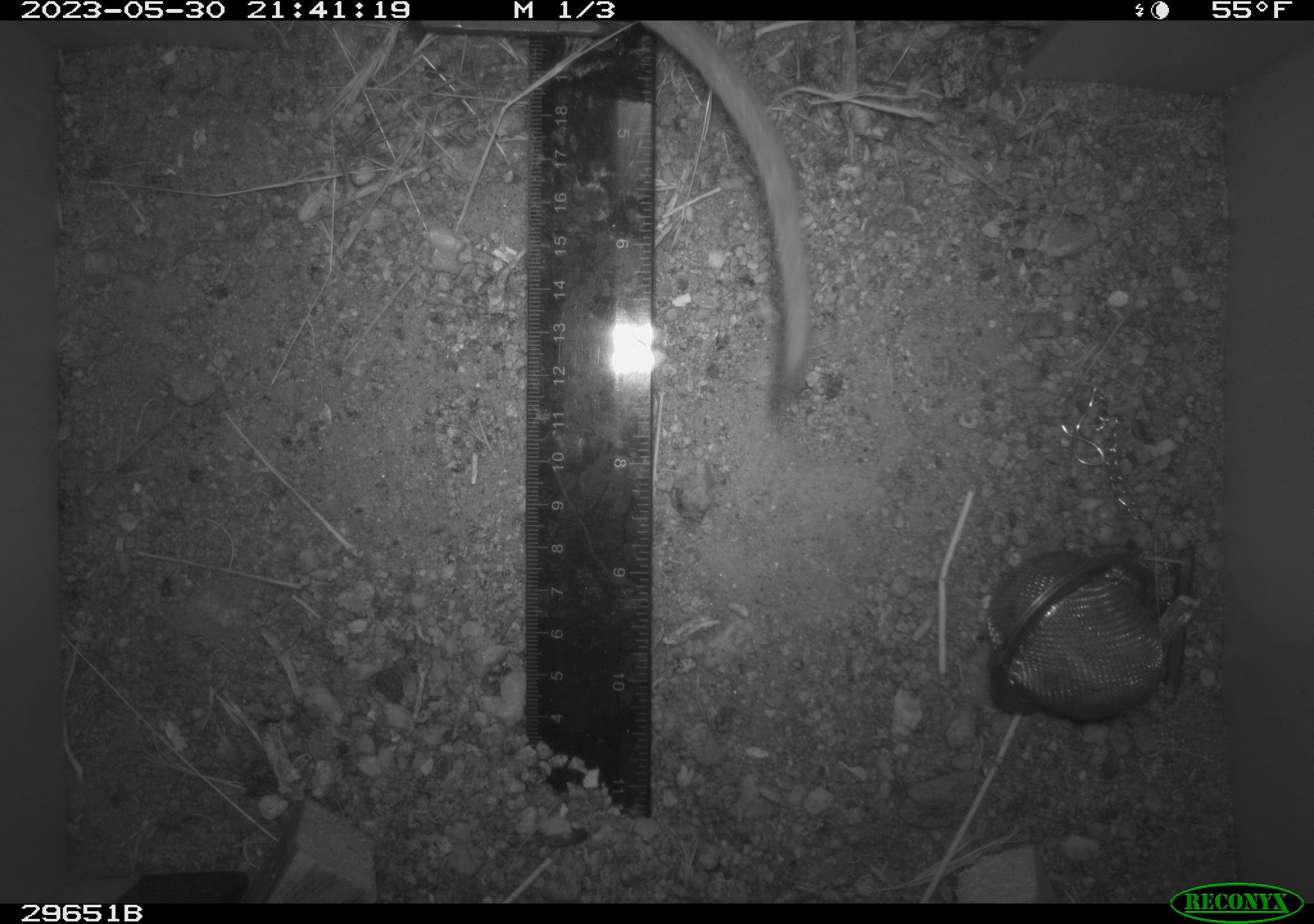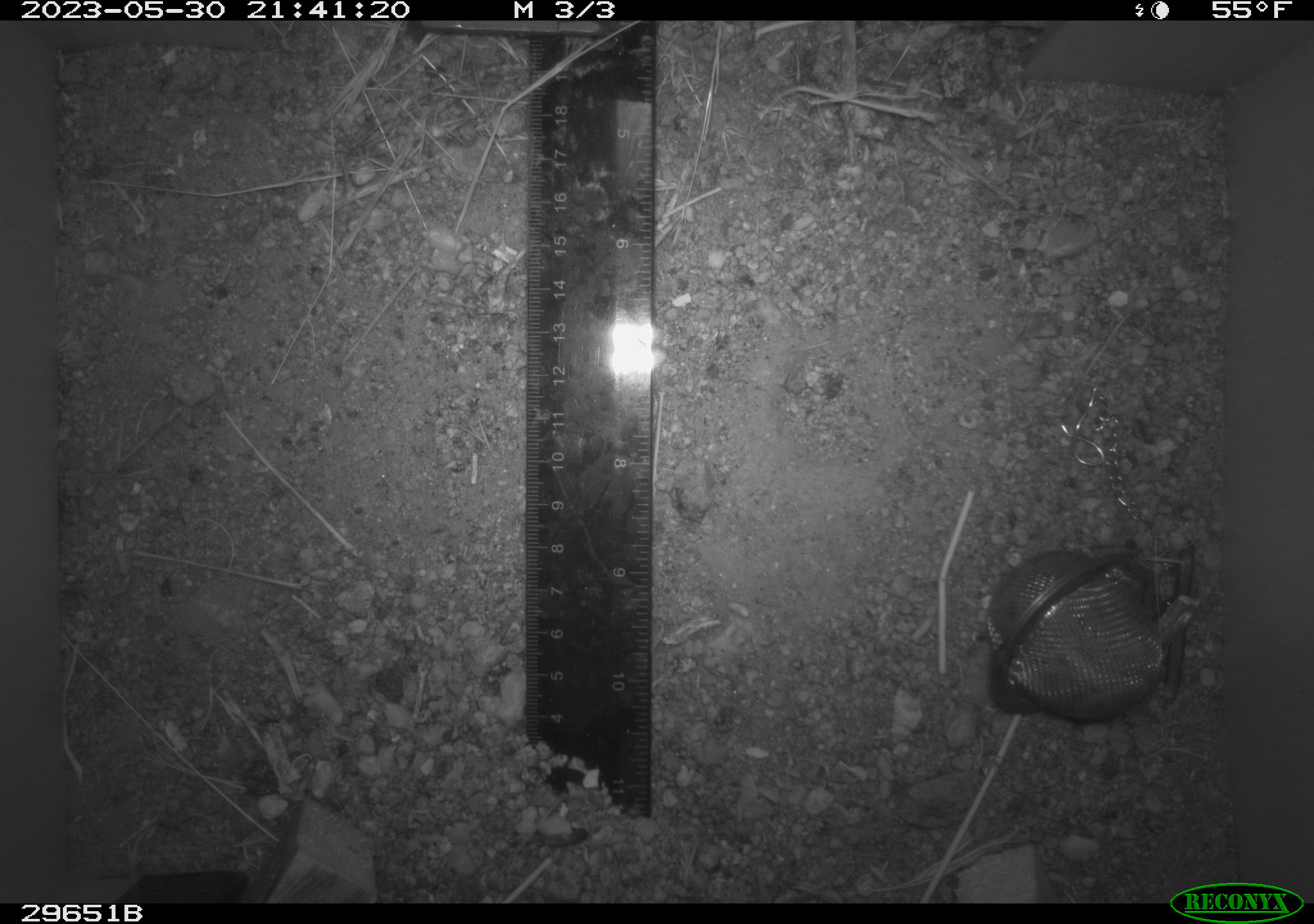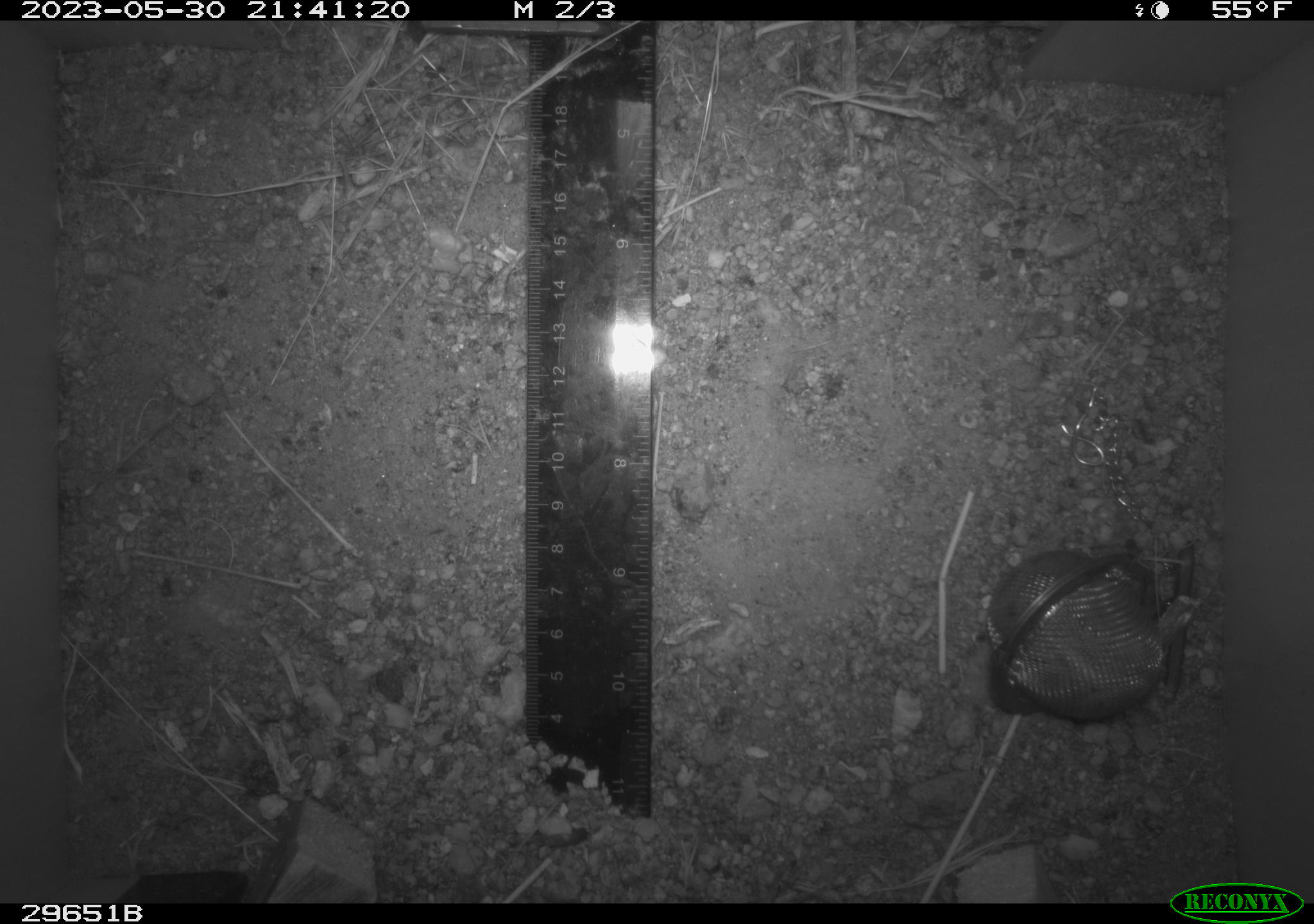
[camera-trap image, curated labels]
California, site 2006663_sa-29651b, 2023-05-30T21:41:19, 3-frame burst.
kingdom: Animalia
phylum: Chordata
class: Mammalia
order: Rodentia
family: Cricetidae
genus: Neotoma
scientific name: Neotoma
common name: pack rat or woodrat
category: neotoma species